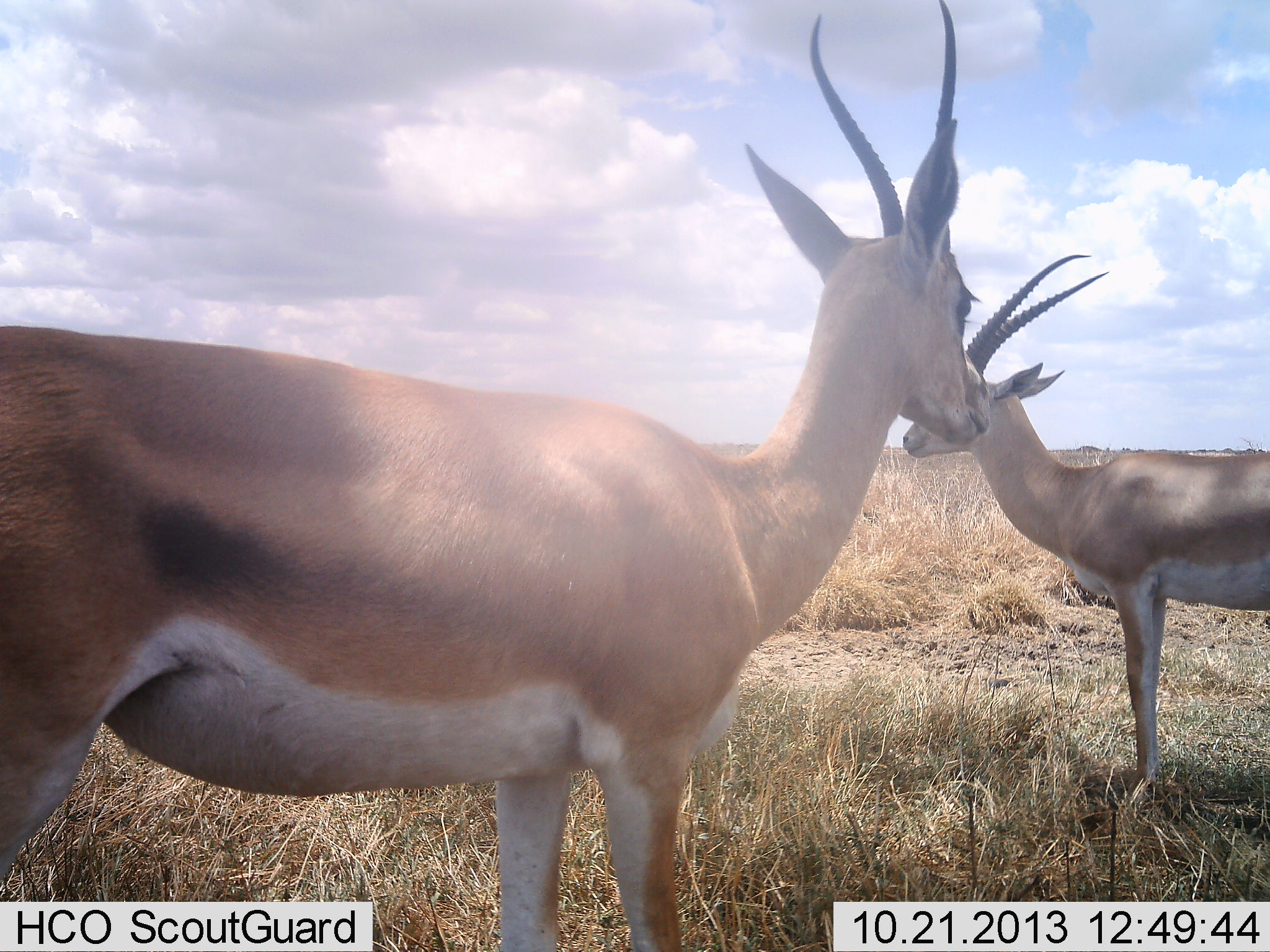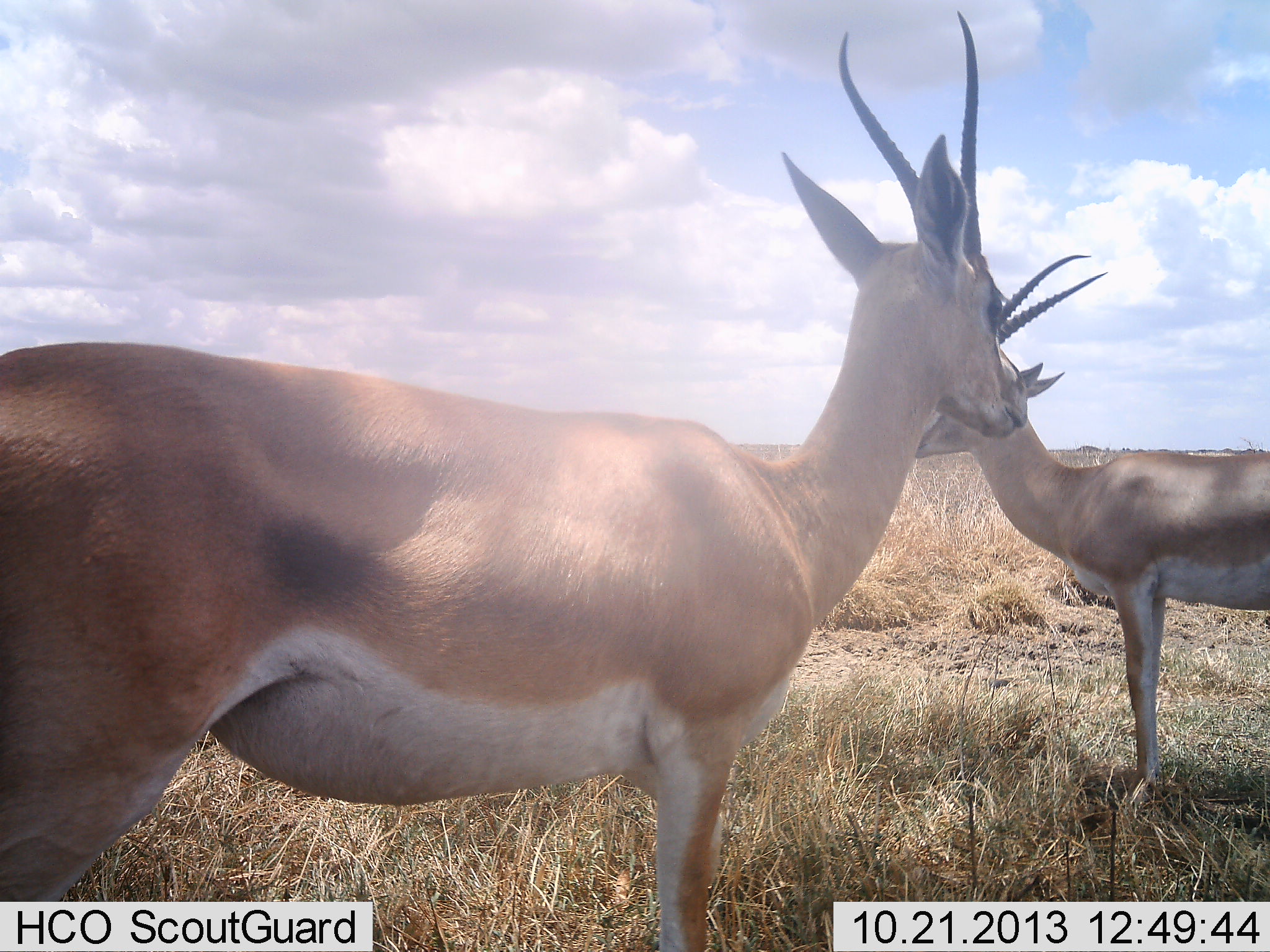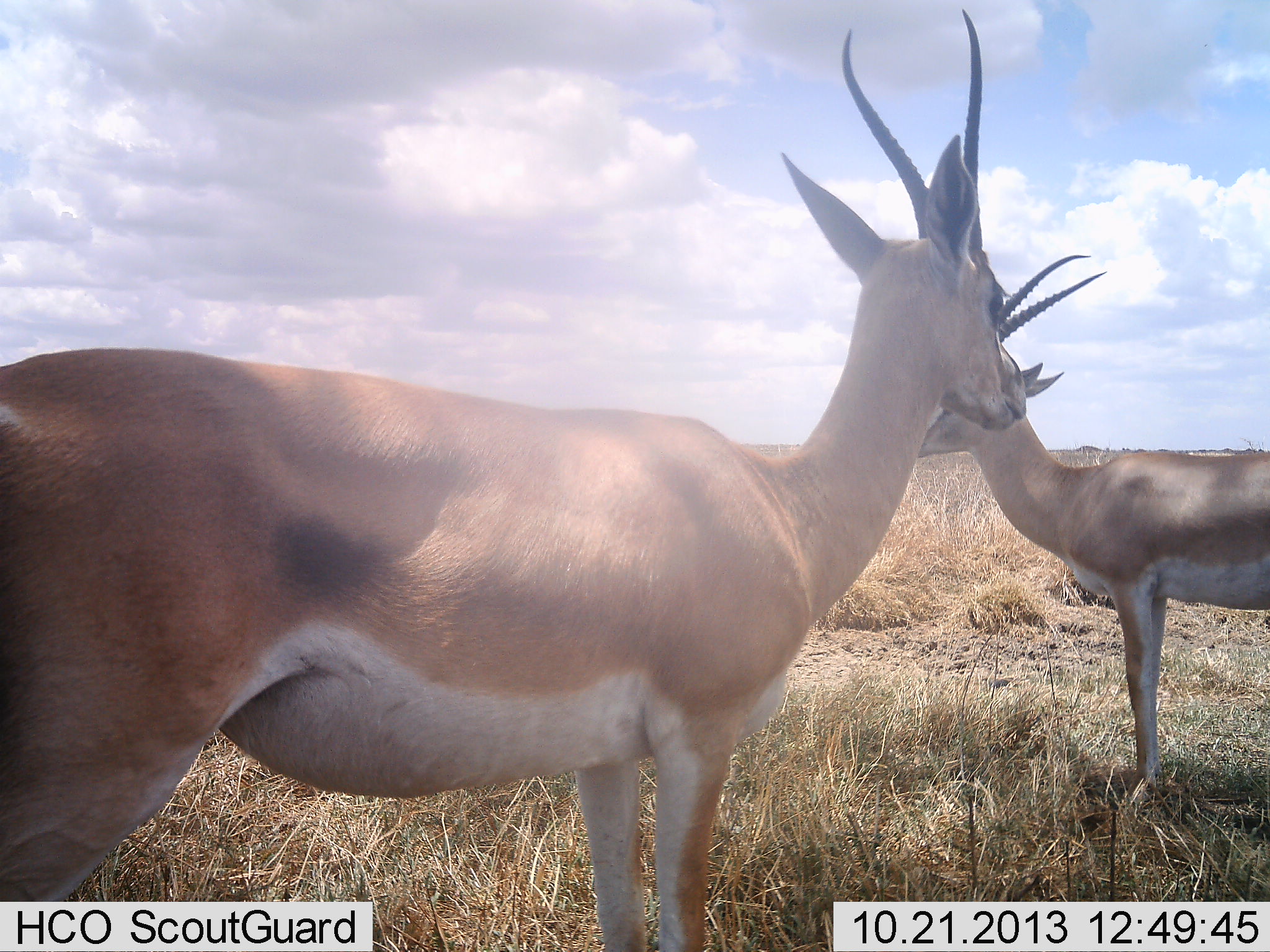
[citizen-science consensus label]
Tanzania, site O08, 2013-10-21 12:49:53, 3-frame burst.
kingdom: Animalia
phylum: Chordata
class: Mammalia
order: Artiodactyla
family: Bovidae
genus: Nanger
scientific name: Nanger granti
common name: grant's gazelle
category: gazellegrants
Gazellegrants (grant's gazelle) (Nanger granti), count 2. Behavior (volunteer vote fractions): standing 100%, resting 0%, moving 40%, interacting 0%. Young present (vote fraction): 0%. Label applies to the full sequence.